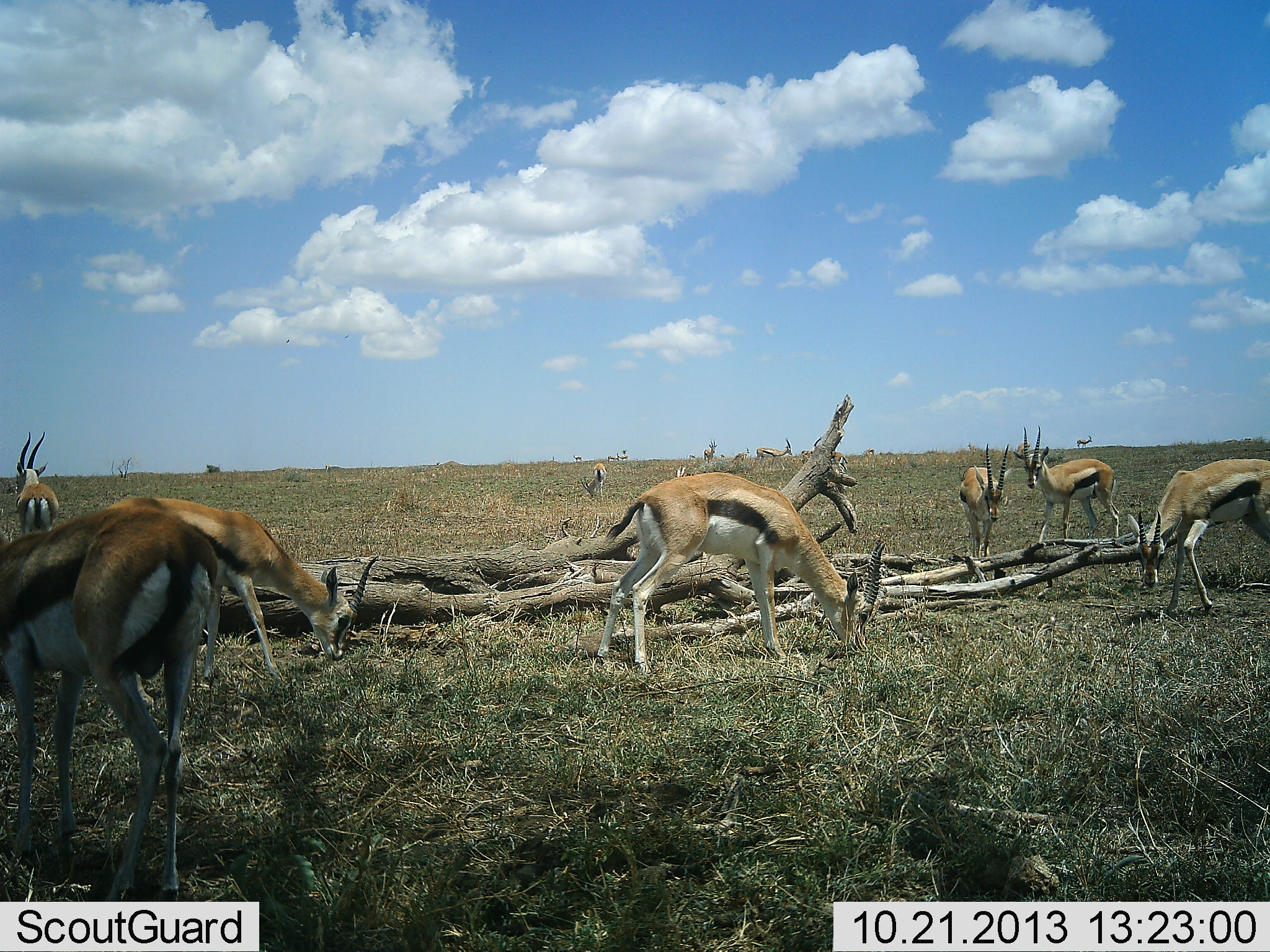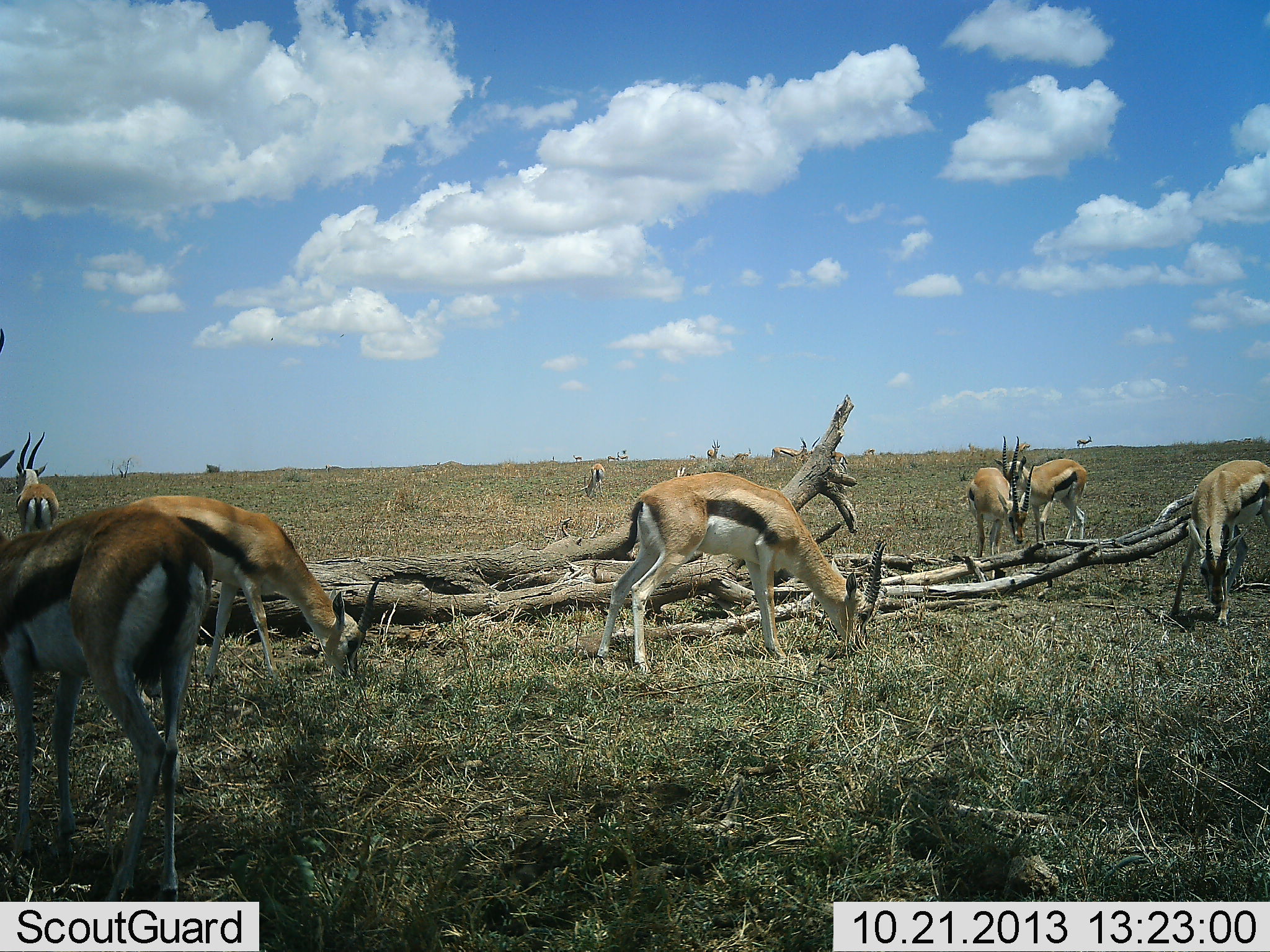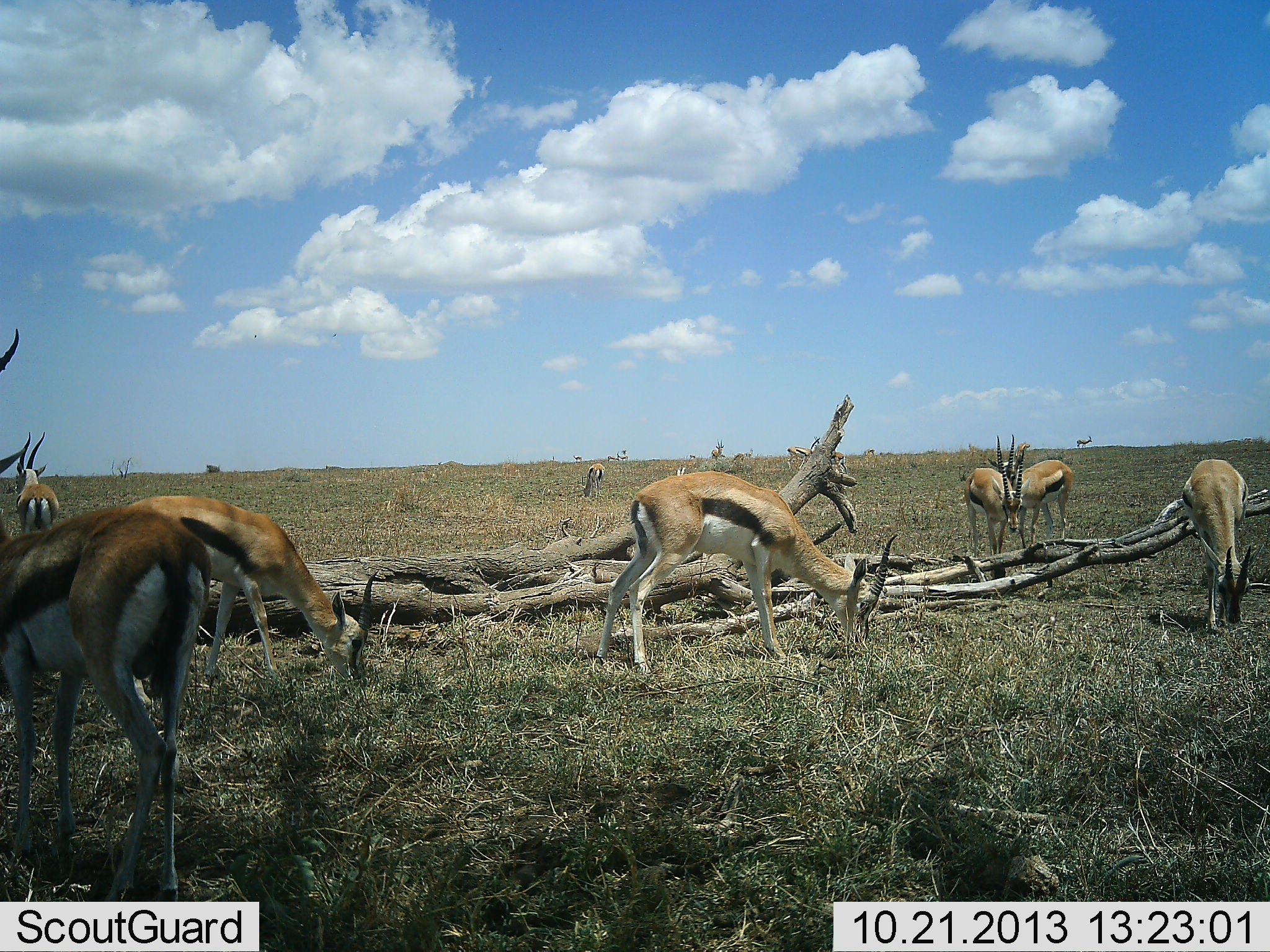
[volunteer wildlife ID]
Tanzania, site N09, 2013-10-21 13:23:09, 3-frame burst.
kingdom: Animalia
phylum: Chordata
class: Mammalia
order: Artiodactyla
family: Bovidae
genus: Eudorcas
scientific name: Eudorcas thomsonii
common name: thomson's gazelle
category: gazellethomsons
Gazellethomsons (thomson's gazelle) (Eudorcas thomsonii), count 11-50. Behavior (volunteer vote fractions): standing 60%, resting 5%, moving 25%, interacting 5%. Young present (vote fraction): 0%. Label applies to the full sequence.